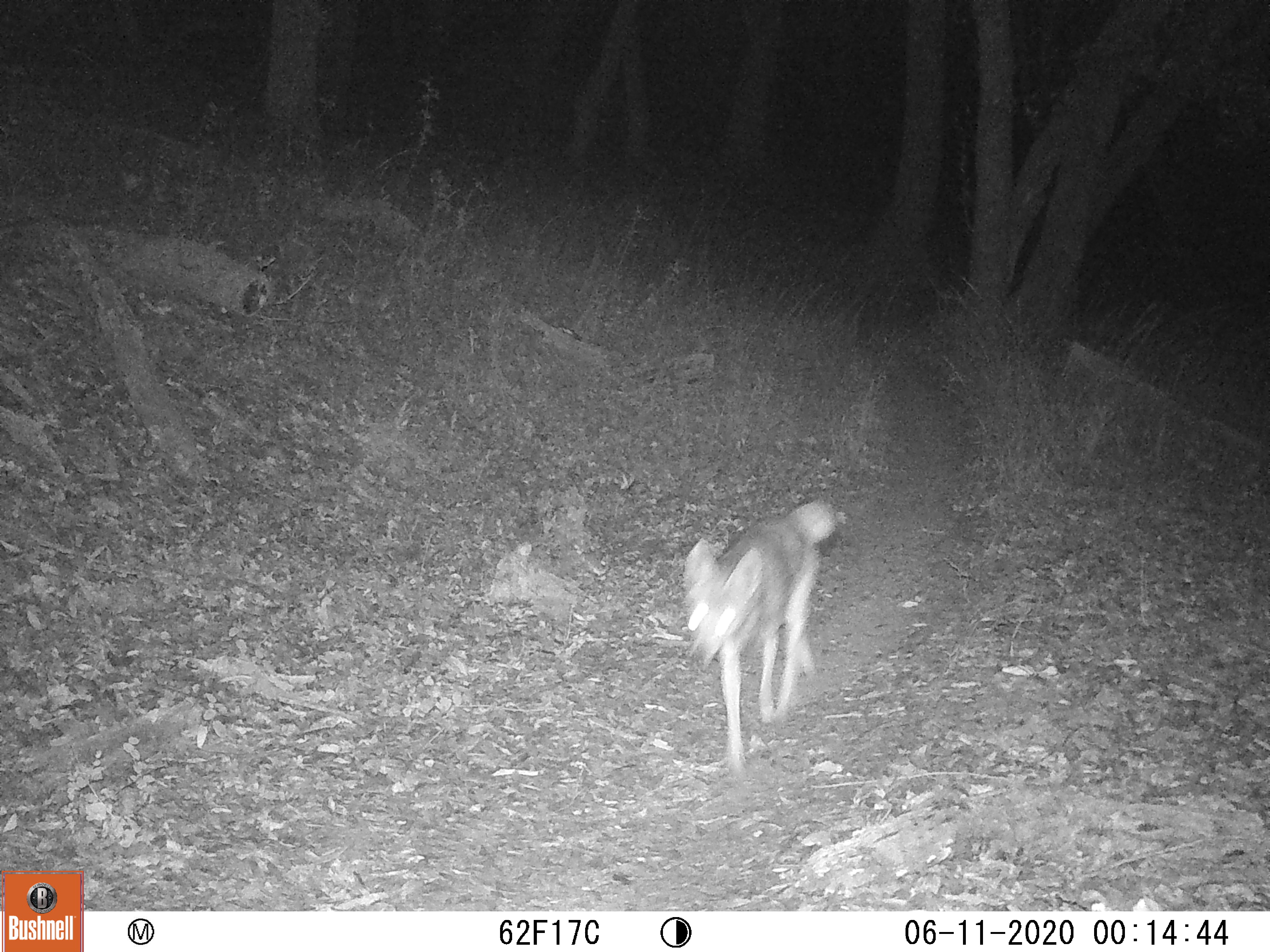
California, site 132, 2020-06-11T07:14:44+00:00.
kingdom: Animalia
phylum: Chordata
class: Mammalia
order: Carnivora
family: Canidae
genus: Canis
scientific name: Canis latrans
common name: coyote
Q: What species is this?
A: Coyote (Canis latrans).